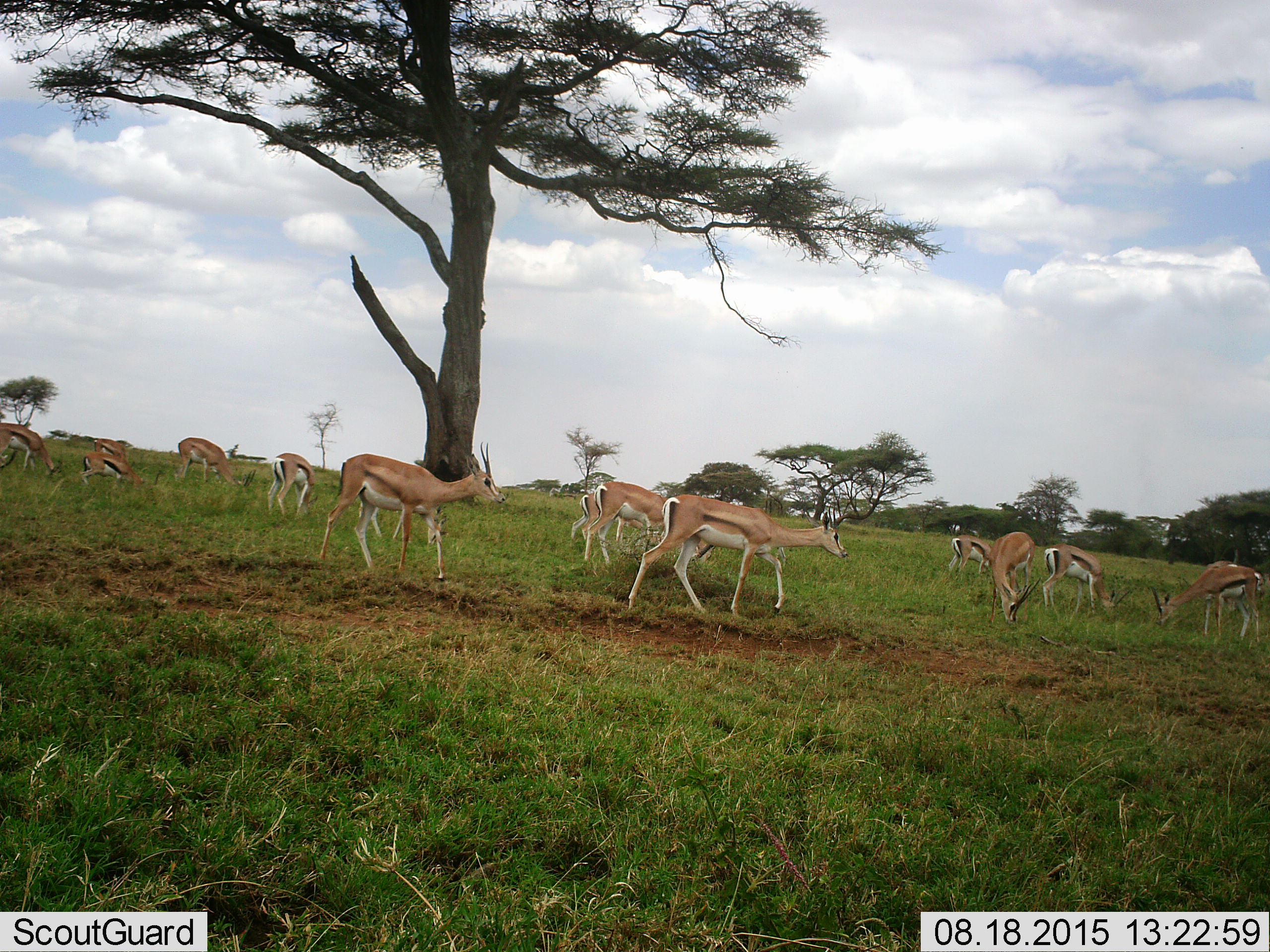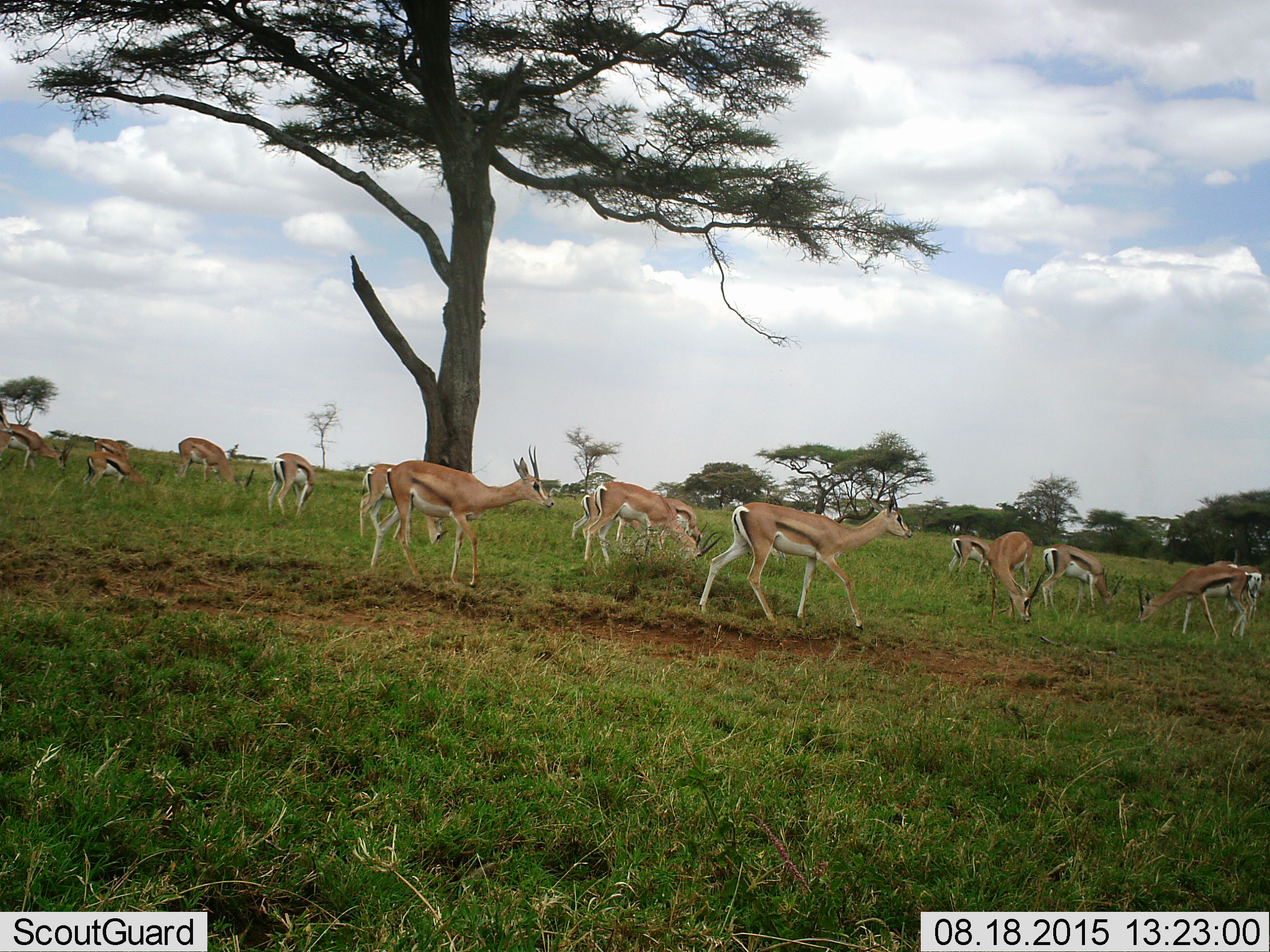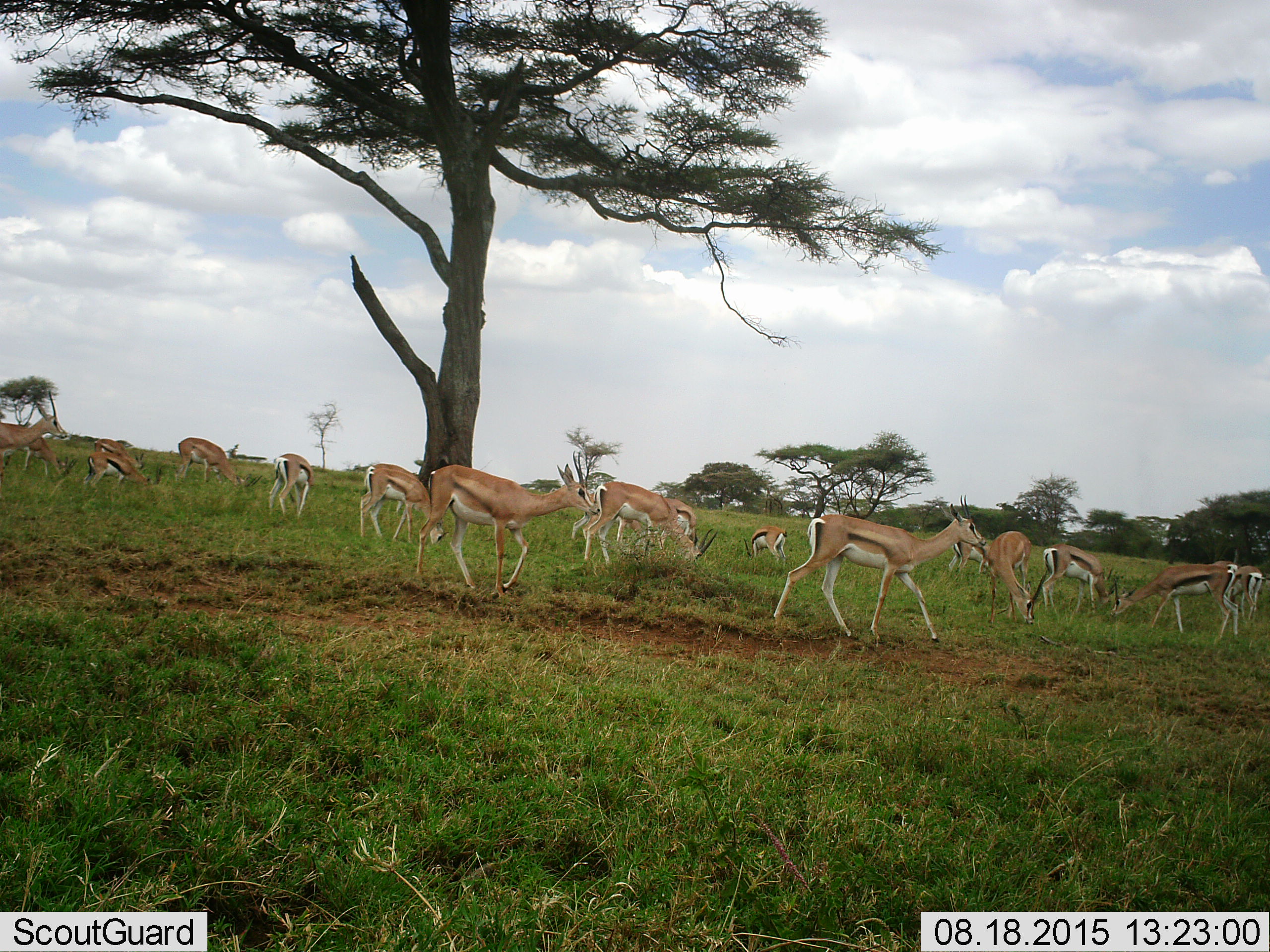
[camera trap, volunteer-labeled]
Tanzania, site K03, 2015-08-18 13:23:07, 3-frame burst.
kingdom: Animalia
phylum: Chordata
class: Mammalia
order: Artiodactyla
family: Bovidae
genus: Eudorcas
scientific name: Eudorcas thomsonii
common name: thomson's gazelle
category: gazellethomsons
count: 11-50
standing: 62%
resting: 0%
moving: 62%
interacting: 0%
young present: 12%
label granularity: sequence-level